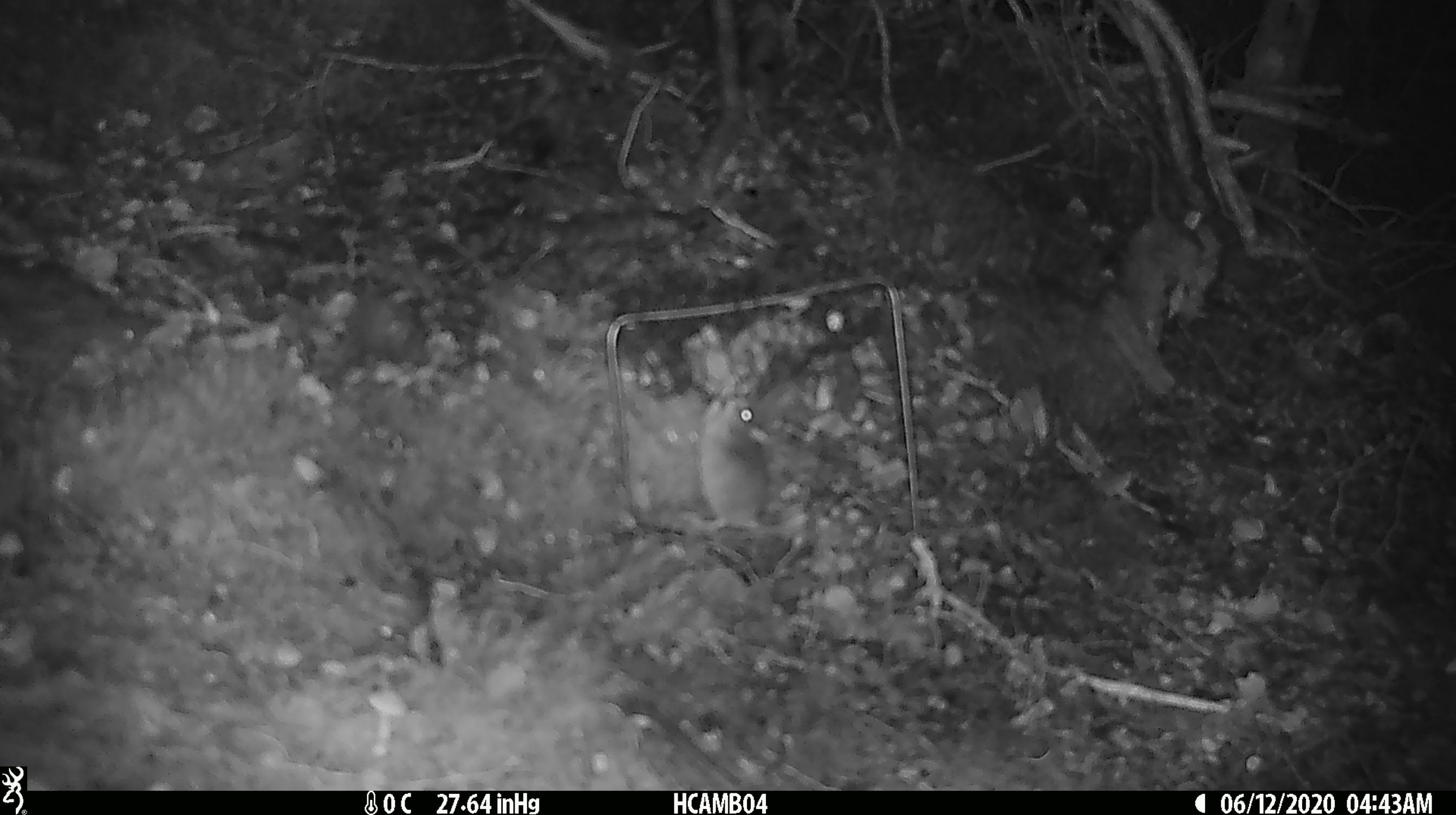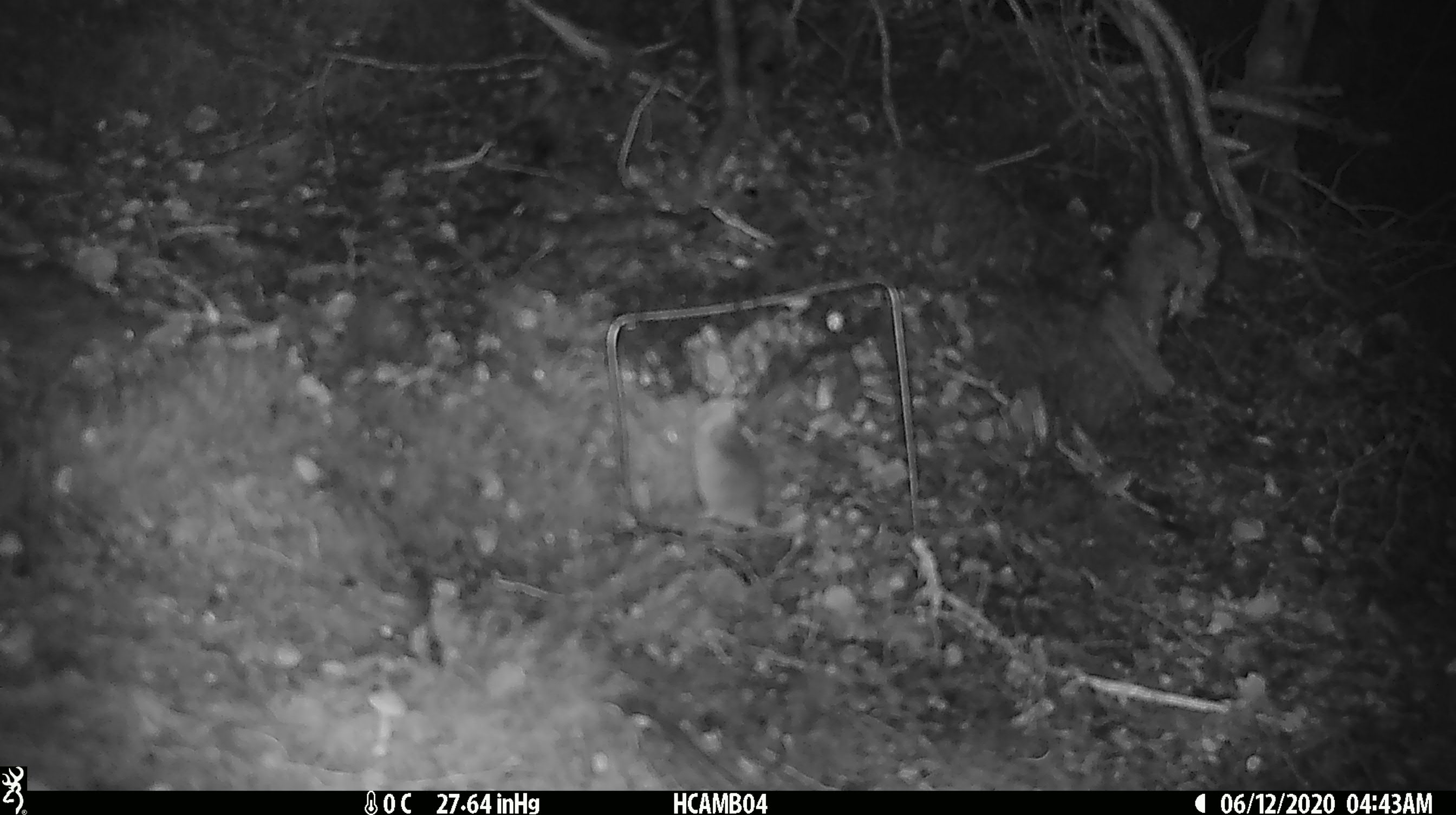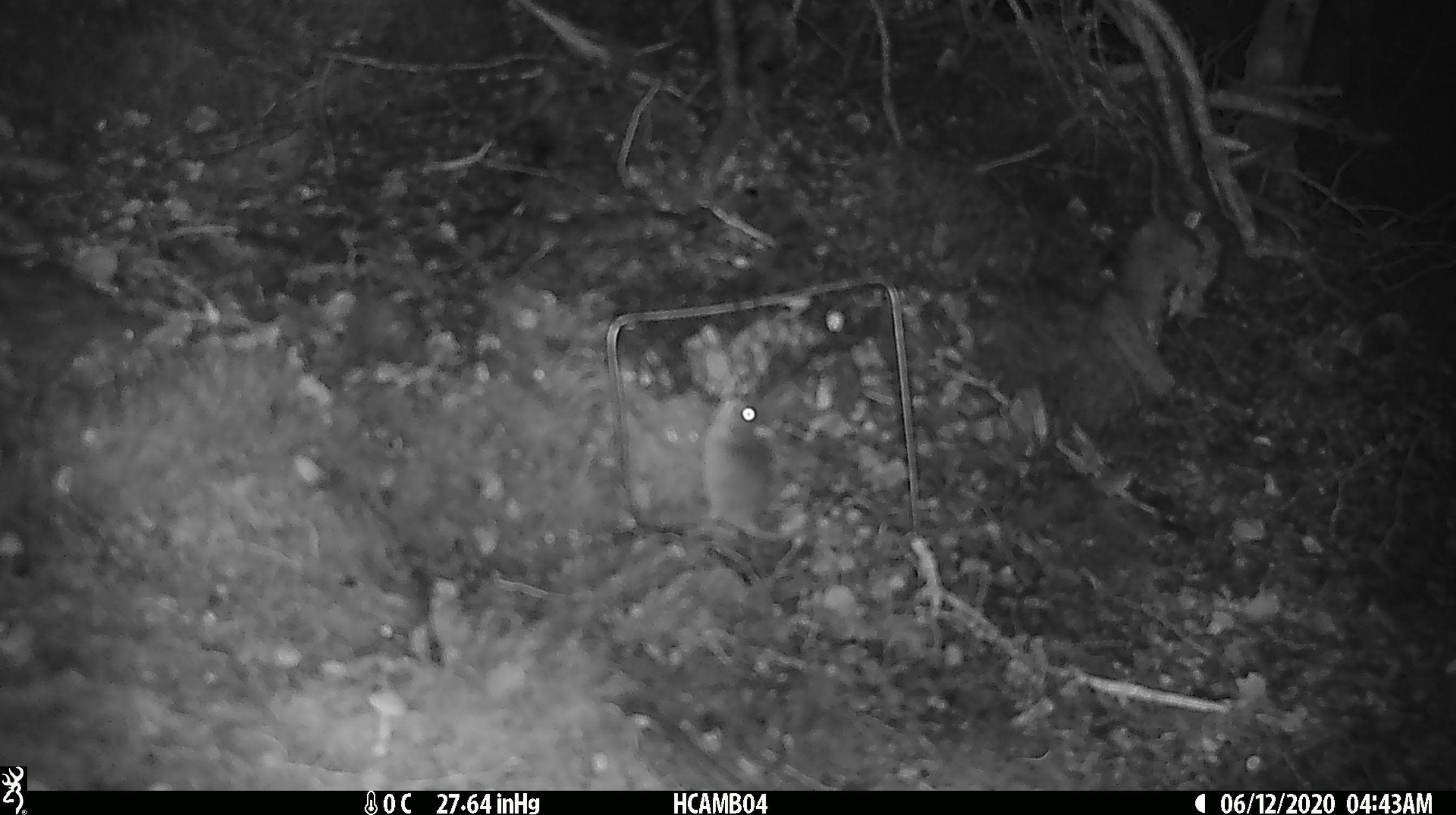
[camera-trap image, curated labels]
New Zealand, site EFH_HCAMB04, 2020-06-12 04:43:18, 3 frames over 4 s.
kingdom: Animalia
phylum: Chordata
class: Mammalia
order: Rodentia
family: Muridae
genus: Mus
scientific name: Mus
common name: mouse